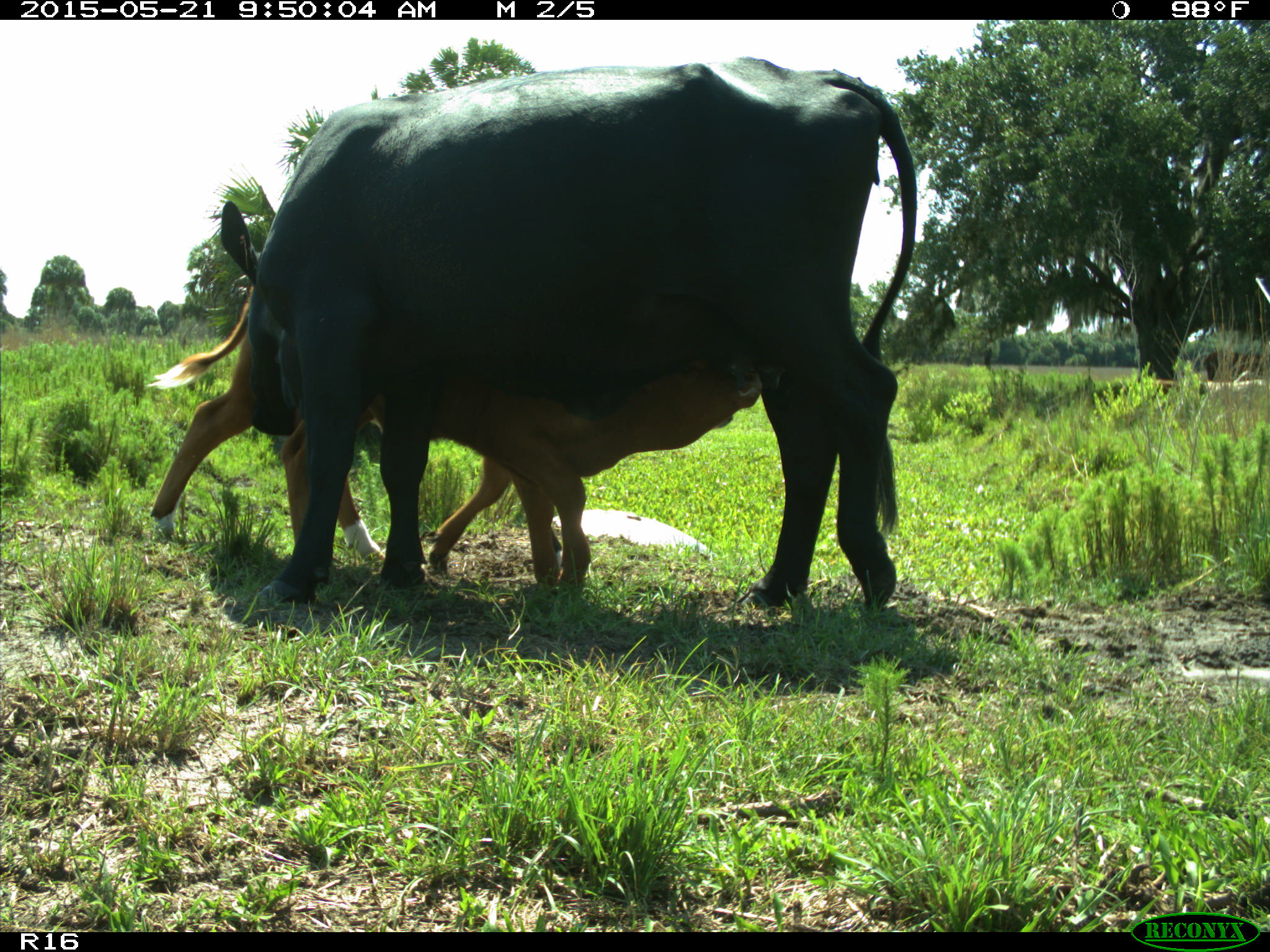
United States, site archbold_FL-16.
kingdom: Animalia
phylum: Chordata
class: Mammalia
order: Artiodactyla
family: Bovidae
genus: Bos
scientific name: Bos taurus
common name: domestic cow